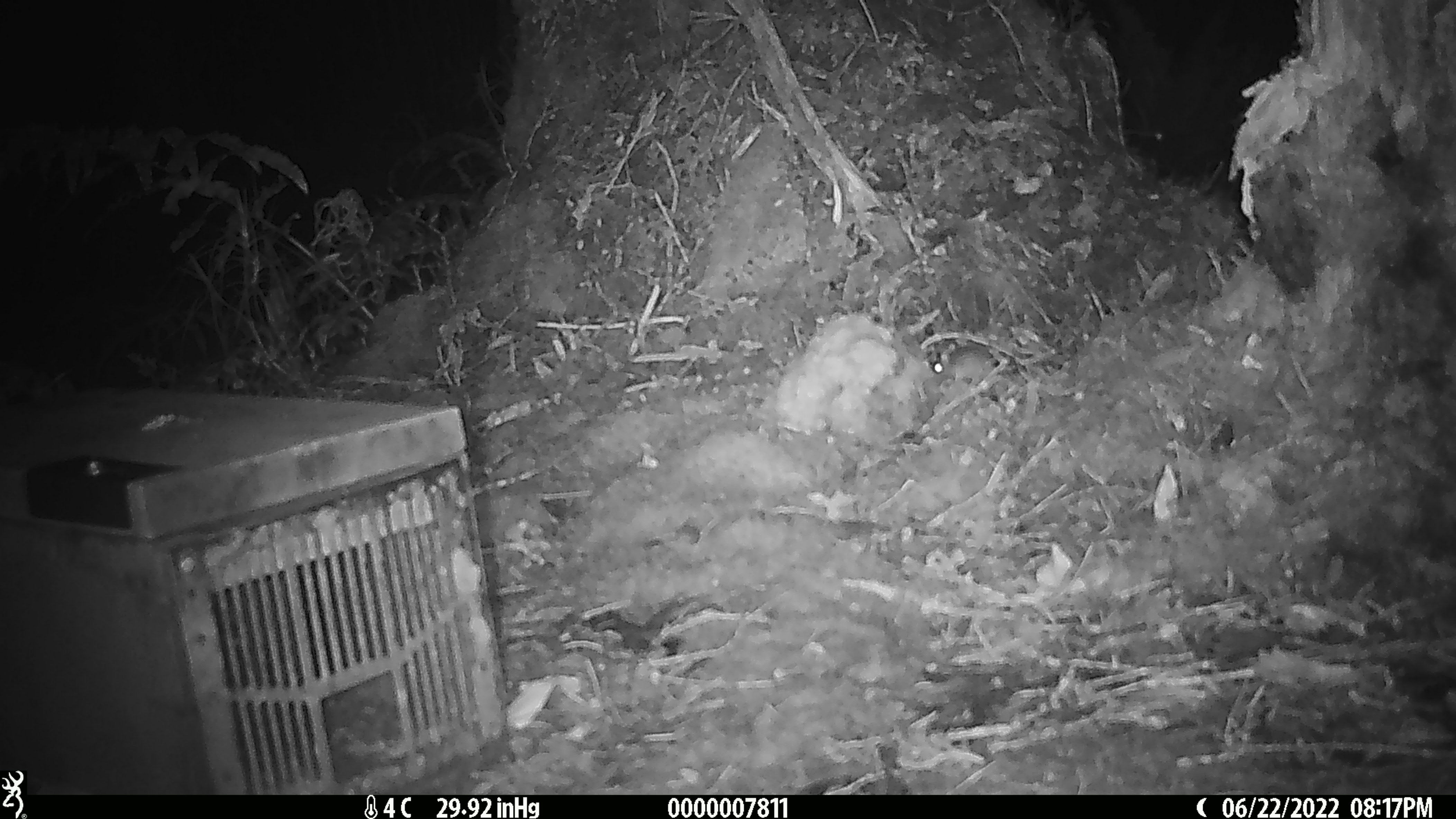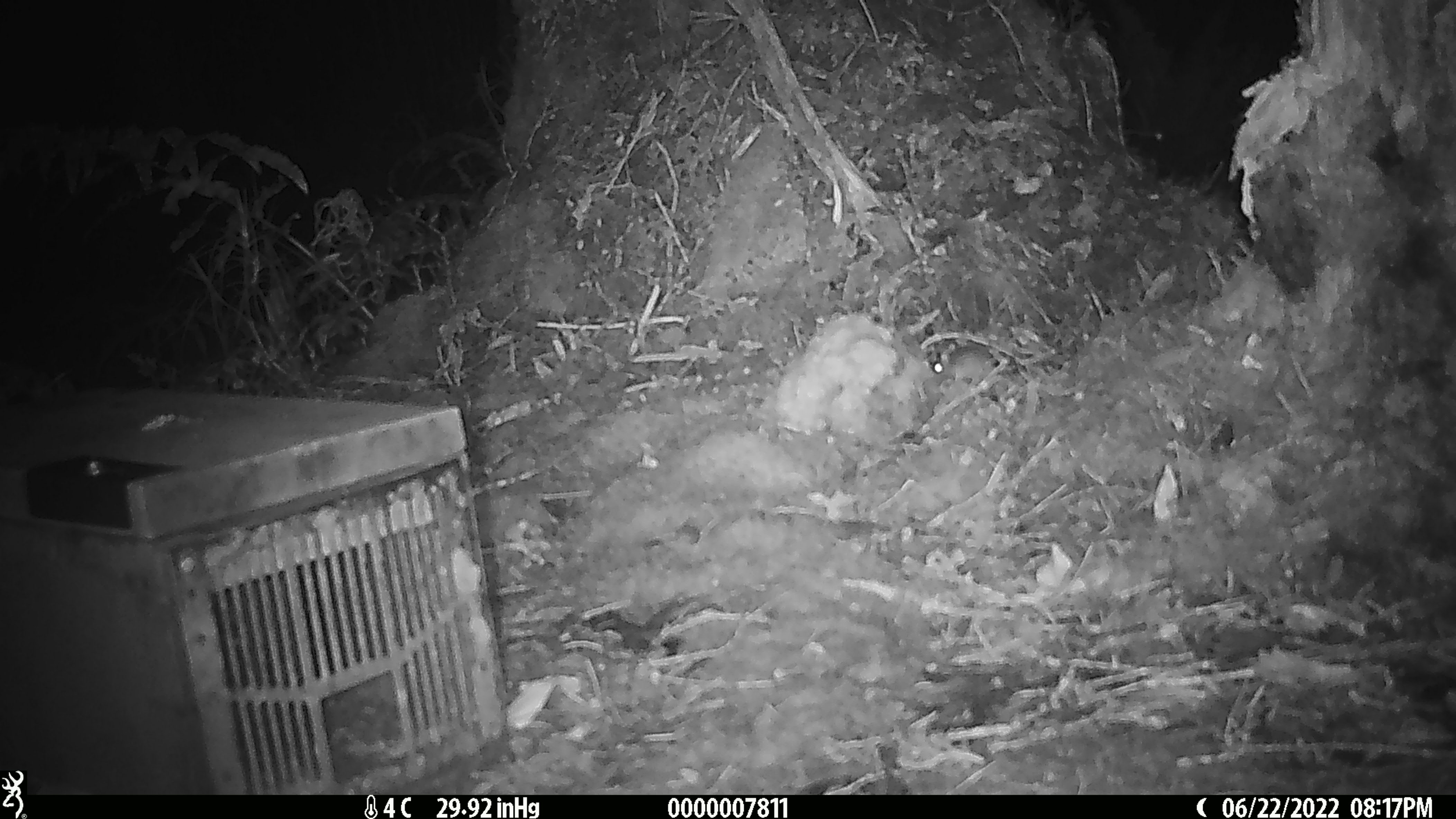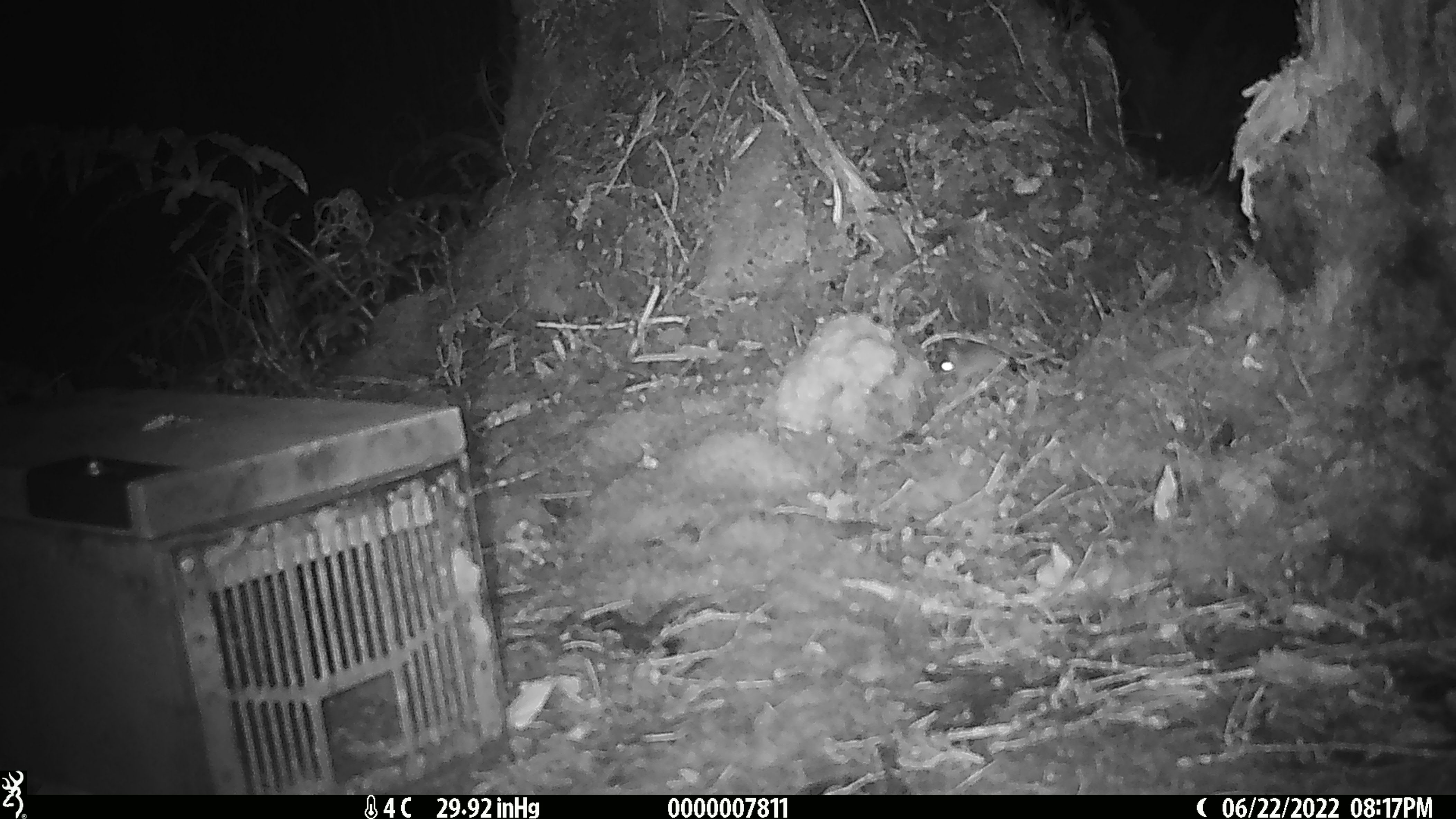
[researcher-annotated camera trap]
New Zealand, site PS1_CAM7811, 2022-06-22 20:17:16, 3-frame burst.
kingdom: Animalia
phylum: Chordata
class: Mammalia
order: Rodentia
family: Muridae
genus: Mus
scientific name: Mus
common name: mouse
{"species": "mouse (Mus)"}